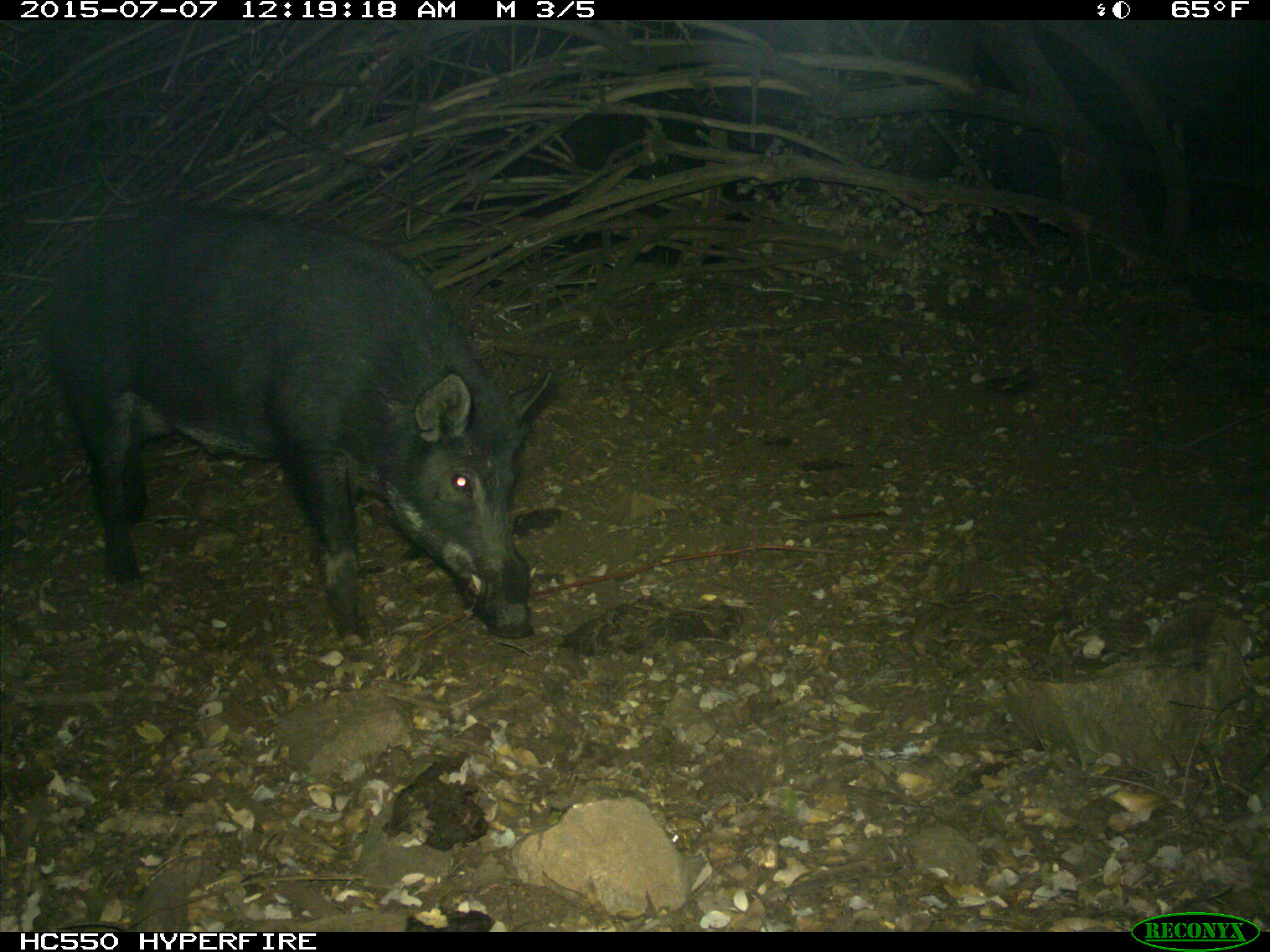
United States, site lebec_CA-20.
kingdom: Animalia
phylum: Chordata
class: Mammalia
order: Artiodactyla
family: Suidae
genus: Sus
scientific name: Sus scrofa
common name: wild boar